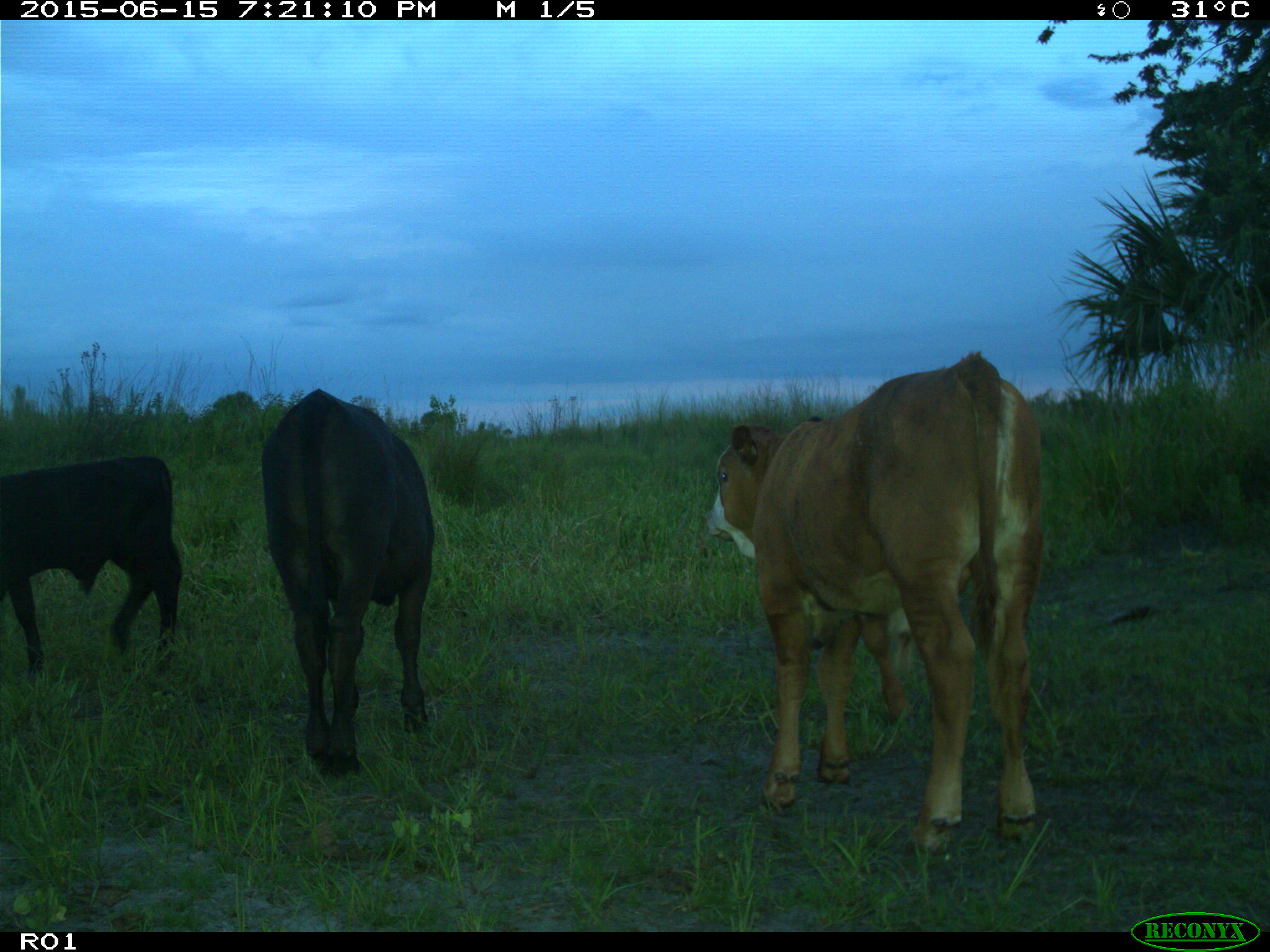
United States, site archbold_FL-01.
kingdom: Animalia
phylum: Chordata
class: Mammalia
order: Artiodactyla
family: Bovidae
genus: Bos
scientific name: Bos taurus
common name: domestic cow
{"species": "Bos taurus (domestic cow)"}